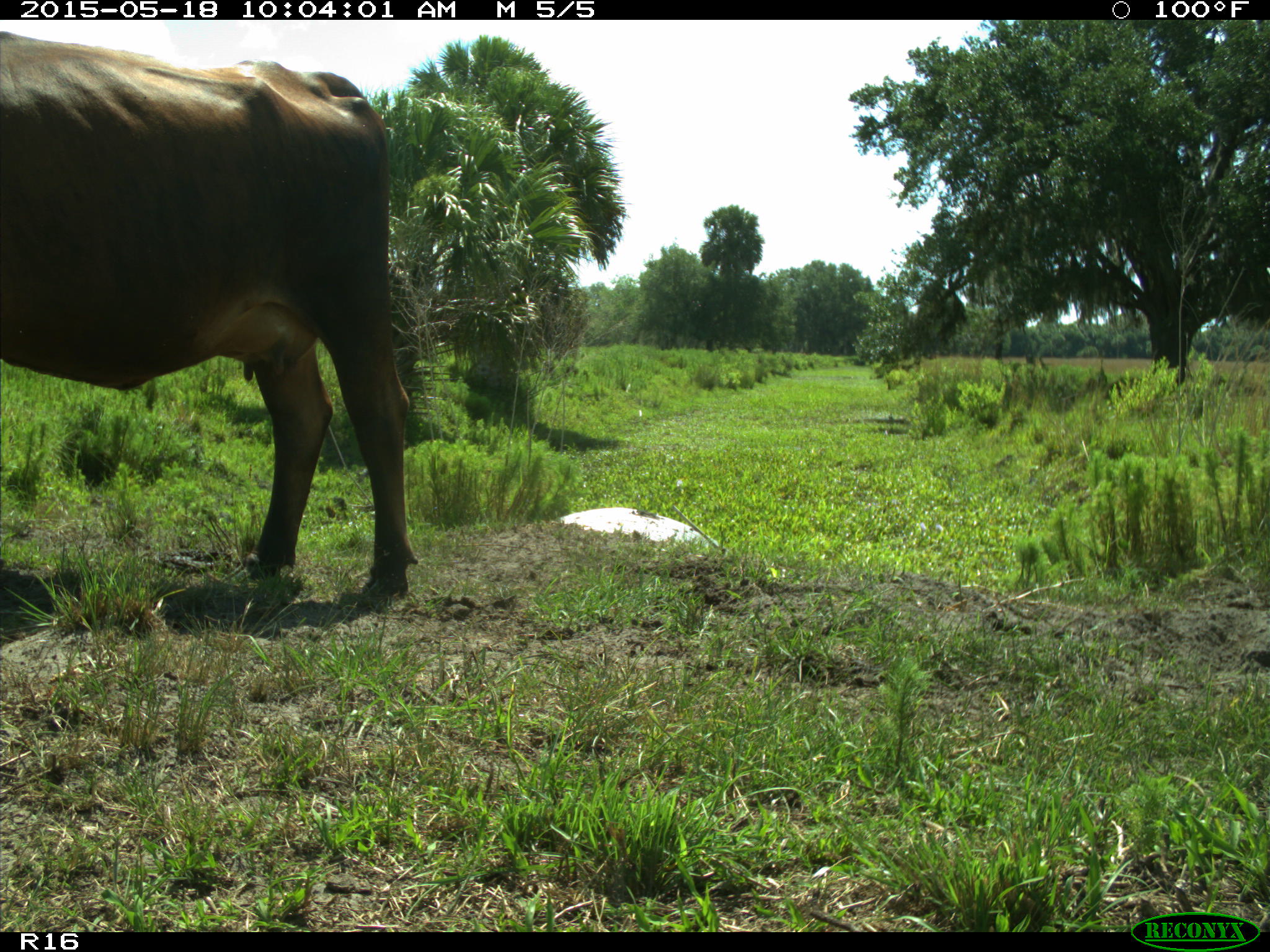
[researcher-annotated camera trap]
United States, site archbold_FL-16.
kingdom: Animalia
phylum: Chordata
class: Mammalia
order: Artiodactyla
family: Bovidae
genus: Bos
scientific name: Bos taurus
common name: domestic cow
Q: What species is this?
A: Bos taurus (domestic cow).